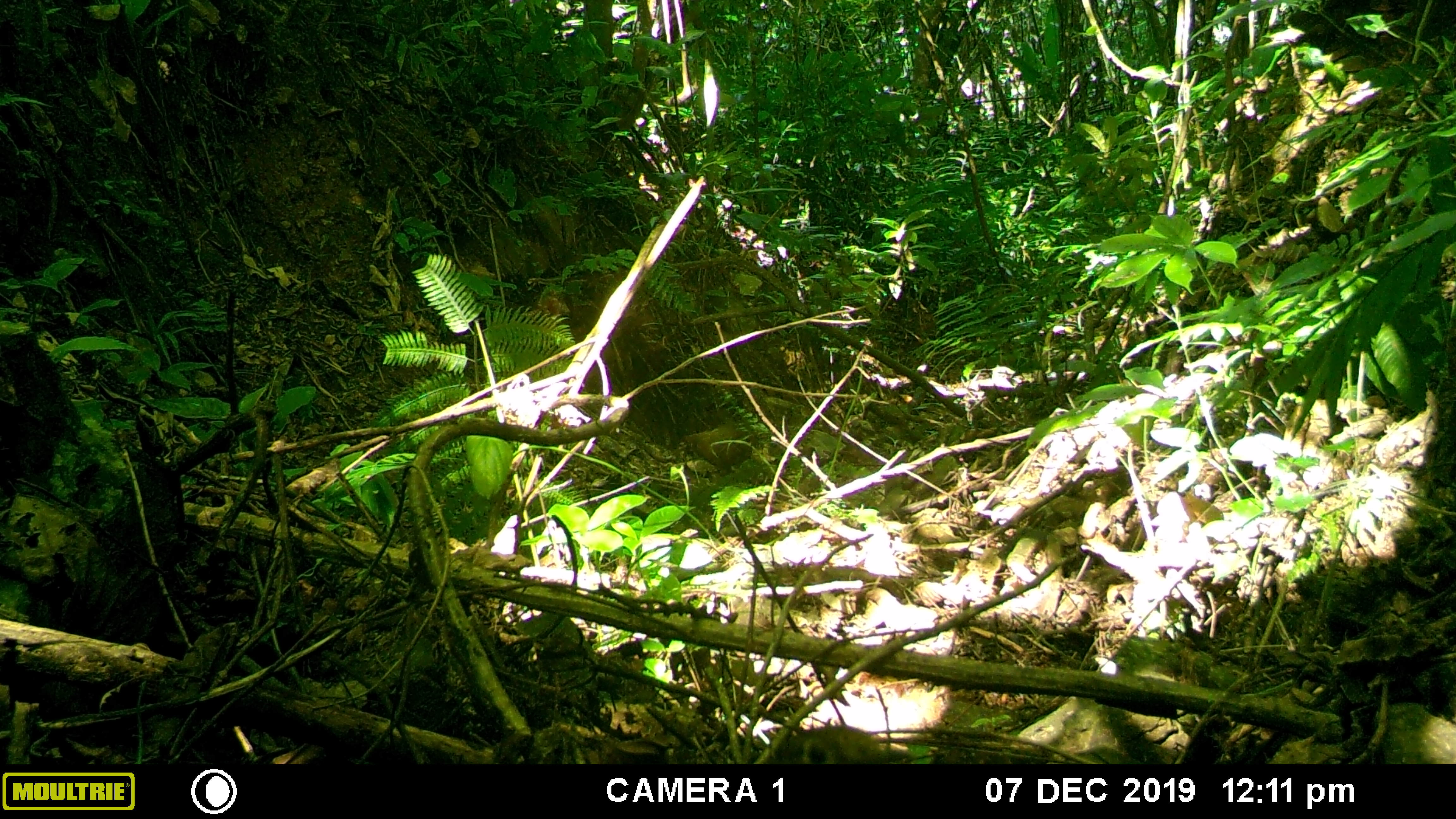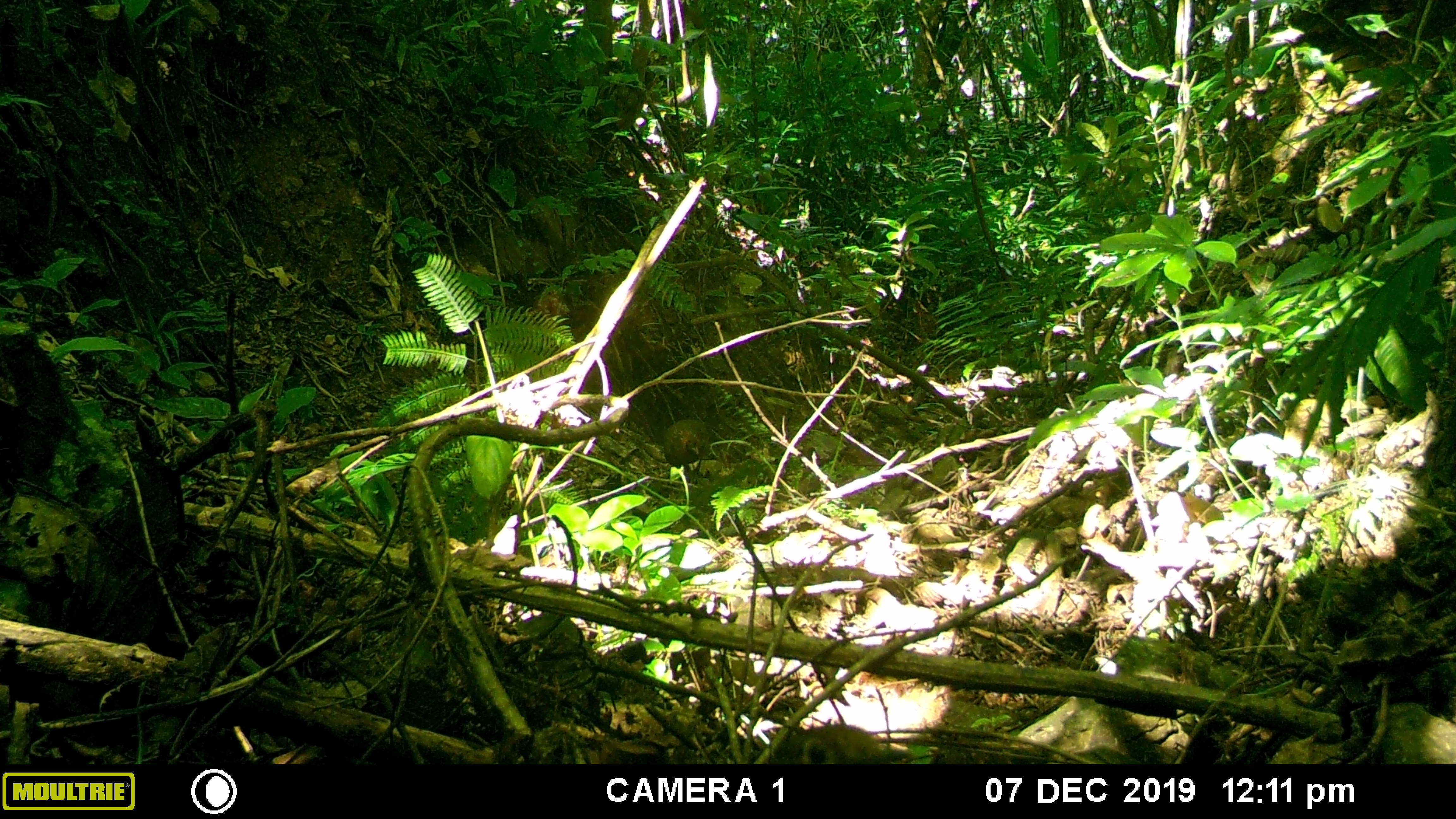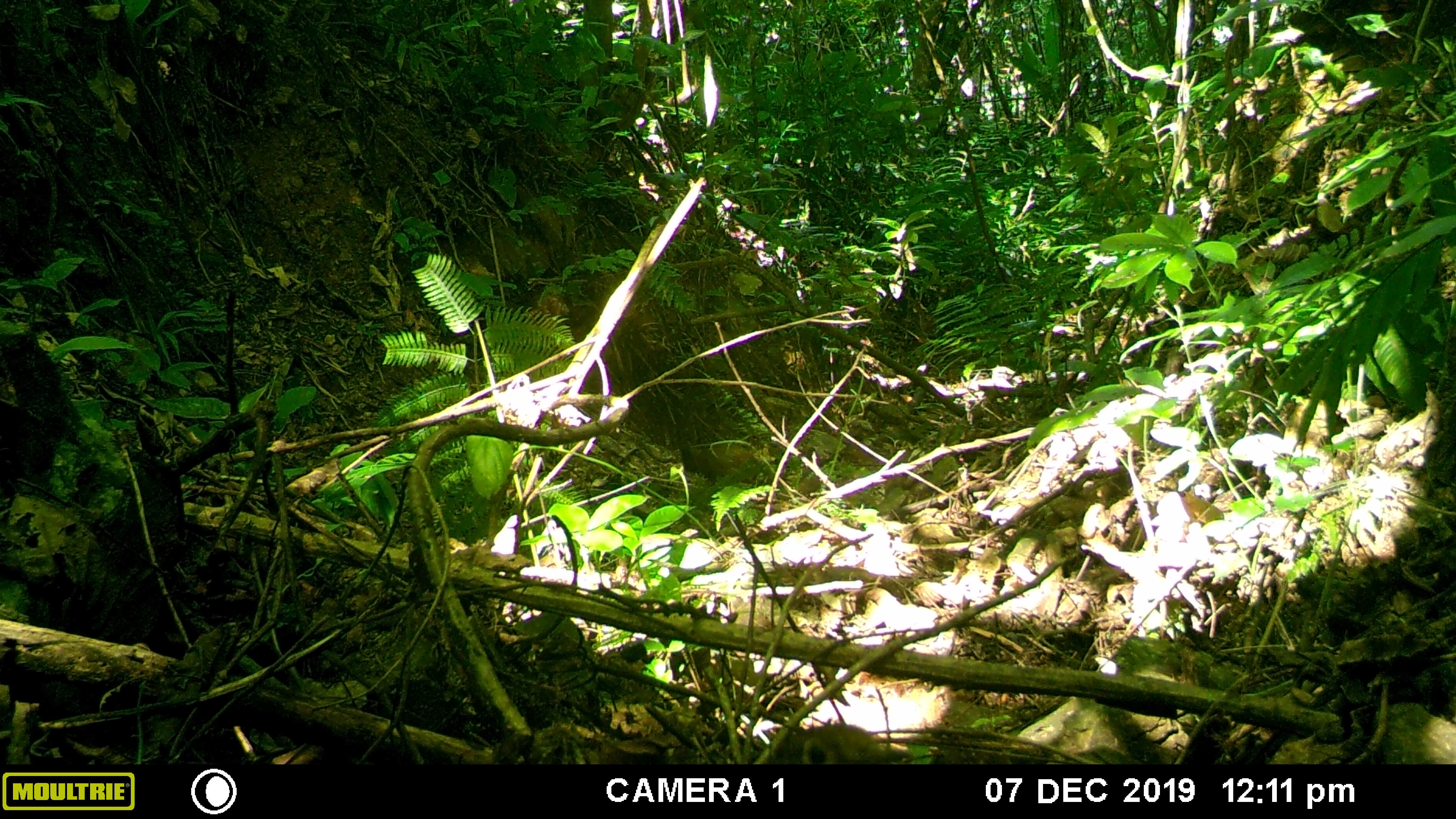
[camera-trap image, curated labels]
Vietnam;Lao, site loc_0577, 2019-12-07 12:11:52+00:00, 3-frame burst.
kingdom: Animalia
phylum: Chordata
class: Aves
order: Galliformes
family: Phasianidae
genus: Gallus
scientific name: Gallus gallus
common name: red junglefowl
Red junglefowl (Gallus gallus). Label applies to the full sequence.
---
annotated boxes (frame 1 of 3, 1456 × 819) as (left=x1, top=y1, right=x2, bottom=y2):
red junglefowl: (left=683, top=423, right=752, bottom=477)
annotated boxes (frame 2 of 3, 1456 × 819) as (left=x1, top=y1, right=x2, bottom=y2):
red junglefowl: (left=663, top=419, right=709, bottom=485)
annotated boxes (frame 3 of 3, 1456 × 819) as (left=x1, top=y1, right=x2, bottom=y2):
red junglefowl: (left=680, top=442, right=760, bottom=485)